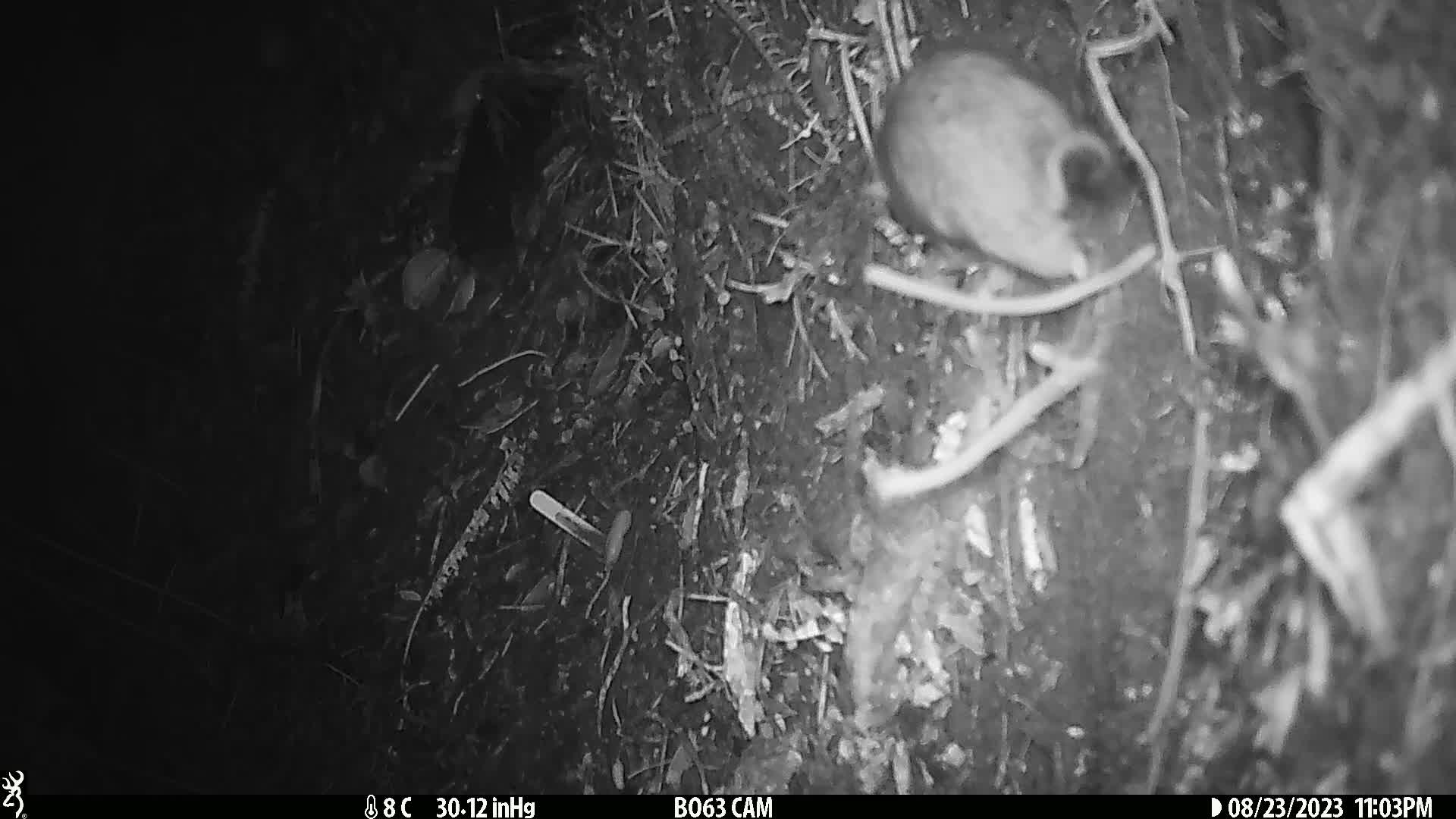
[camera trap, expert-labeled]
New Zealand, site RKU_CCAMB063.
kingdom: Animalia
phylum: Chordata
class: Mammalia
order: Rodentia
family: Muridae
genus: Rattus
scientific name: Rattus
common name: rat